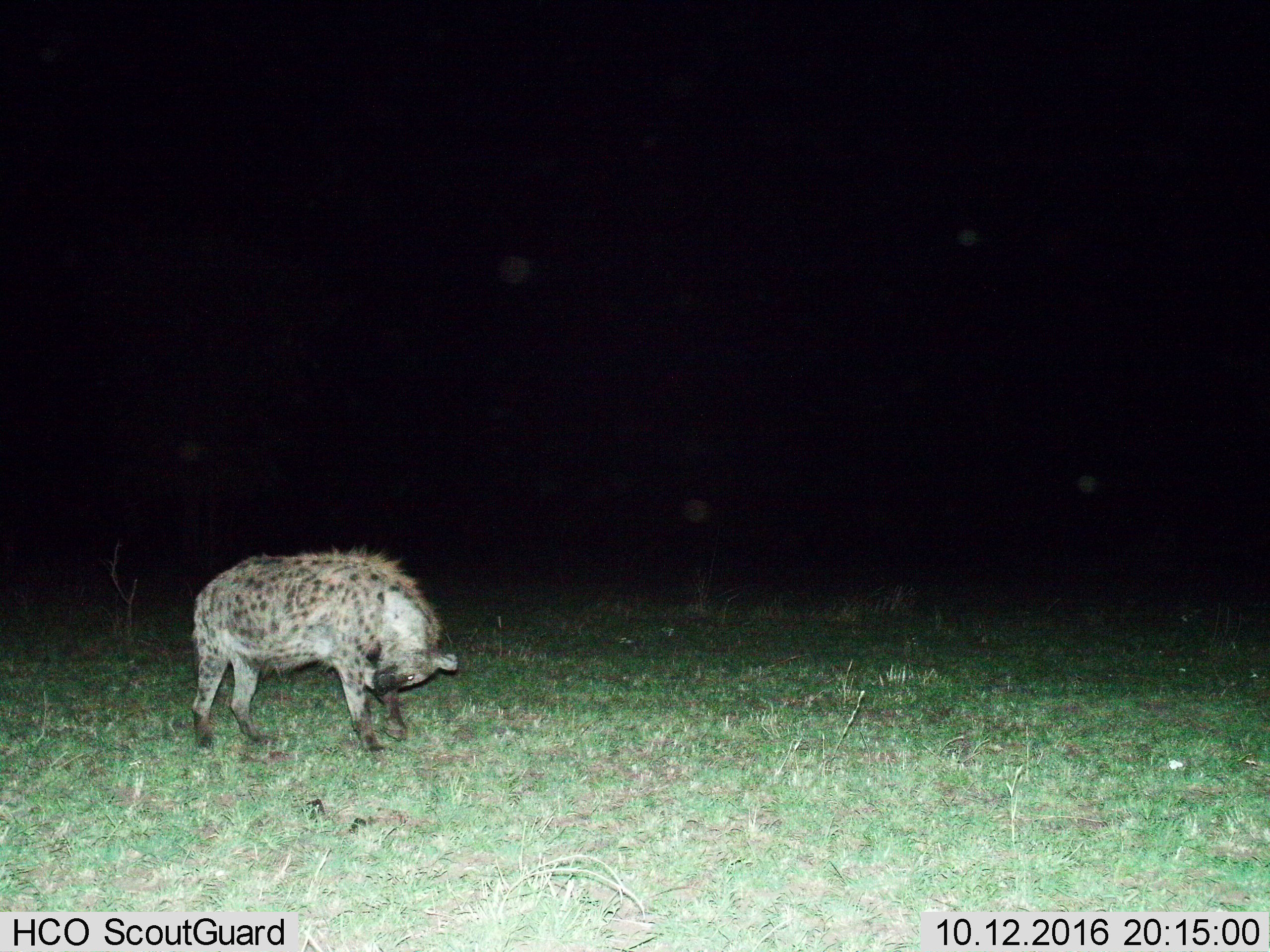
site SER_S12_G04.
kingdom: Animalia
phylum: Chordata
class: Mammalia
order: Carnivora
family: Hyaenidae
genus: Crocuta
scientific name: Crocuta crocuta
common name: spotted hyena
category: hyenaspotted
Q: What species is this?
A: Hyenaspotted (spotted hyena) (Crocuta crocuta).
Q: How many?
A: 1.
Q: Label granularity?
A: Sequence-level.